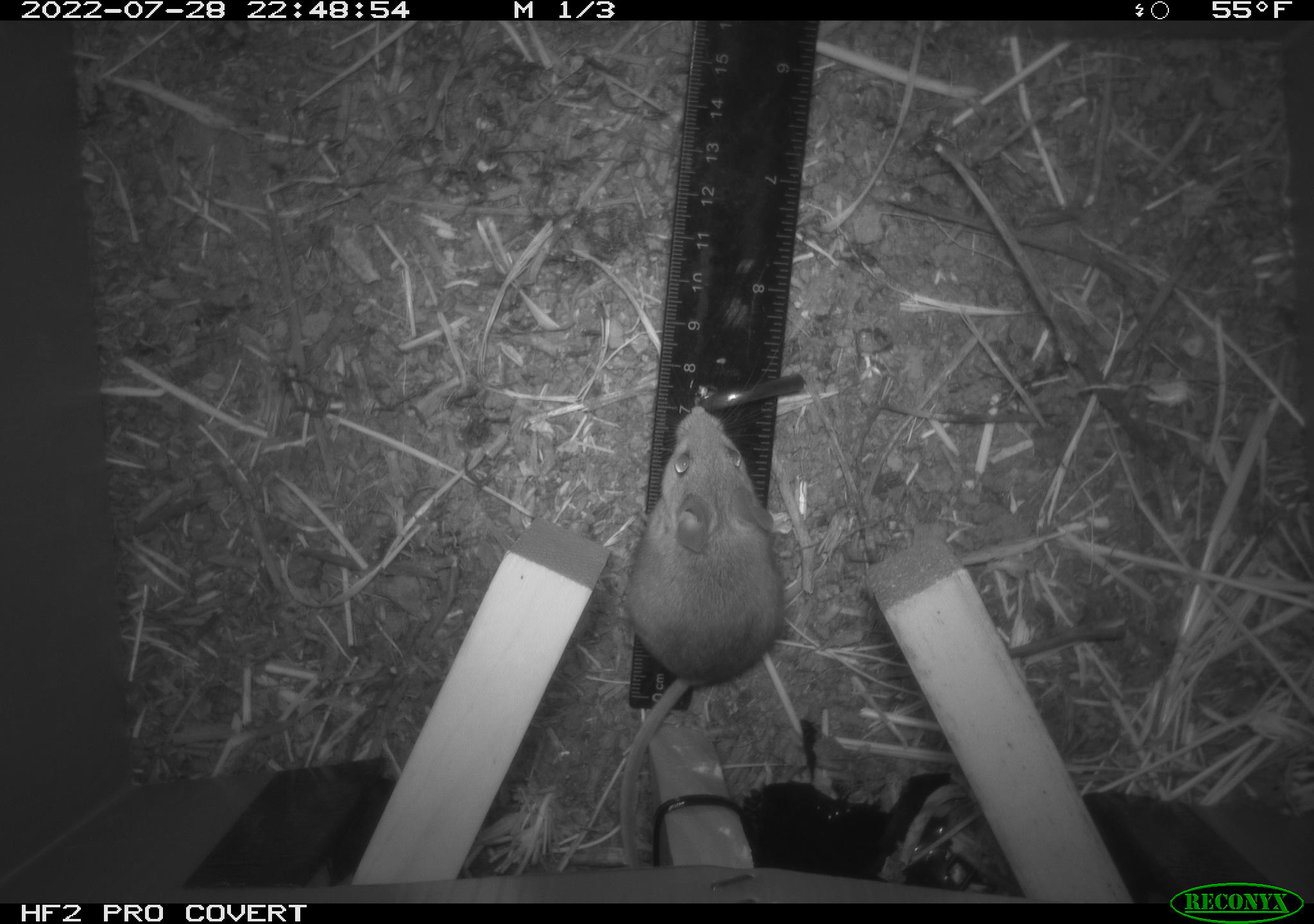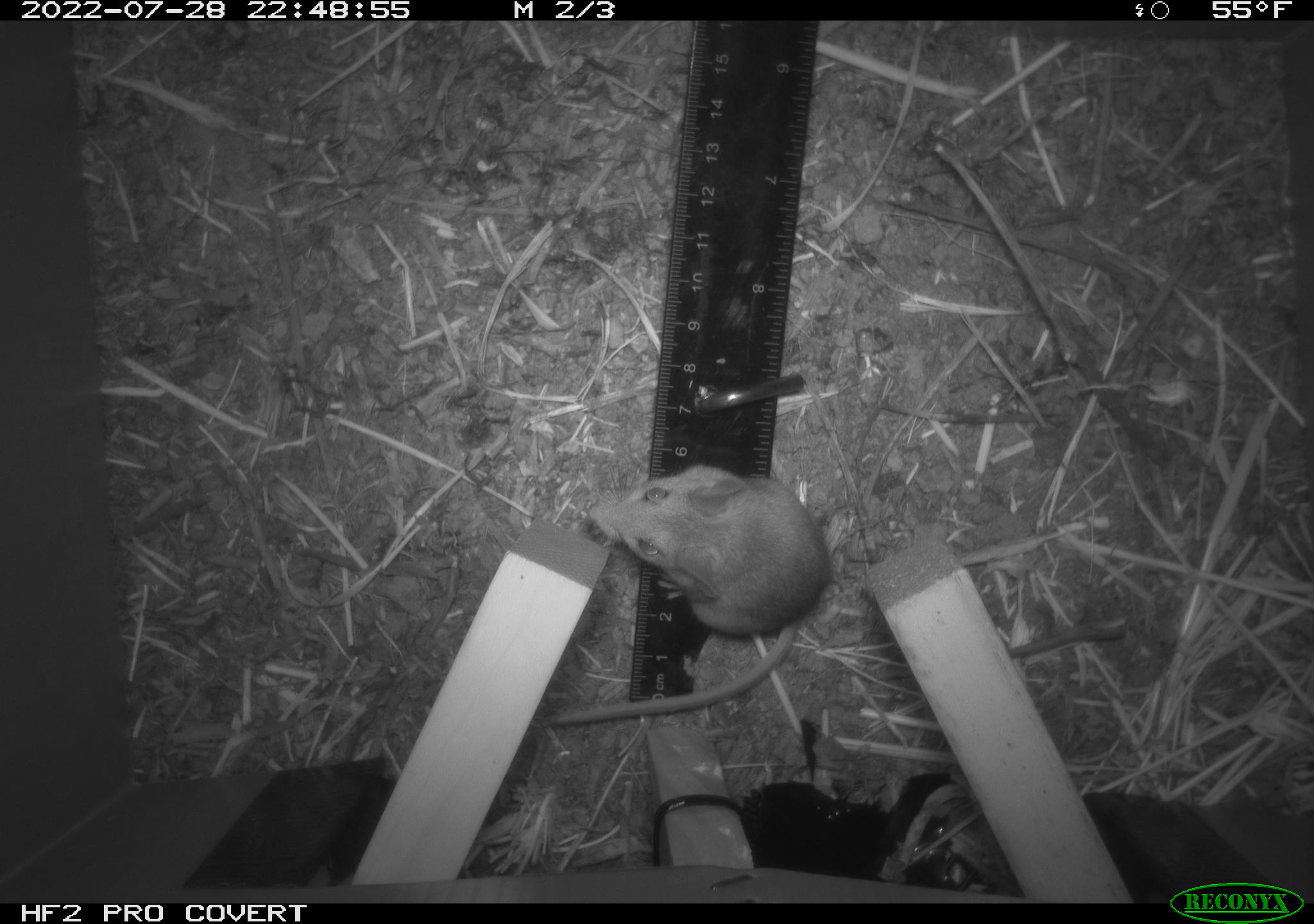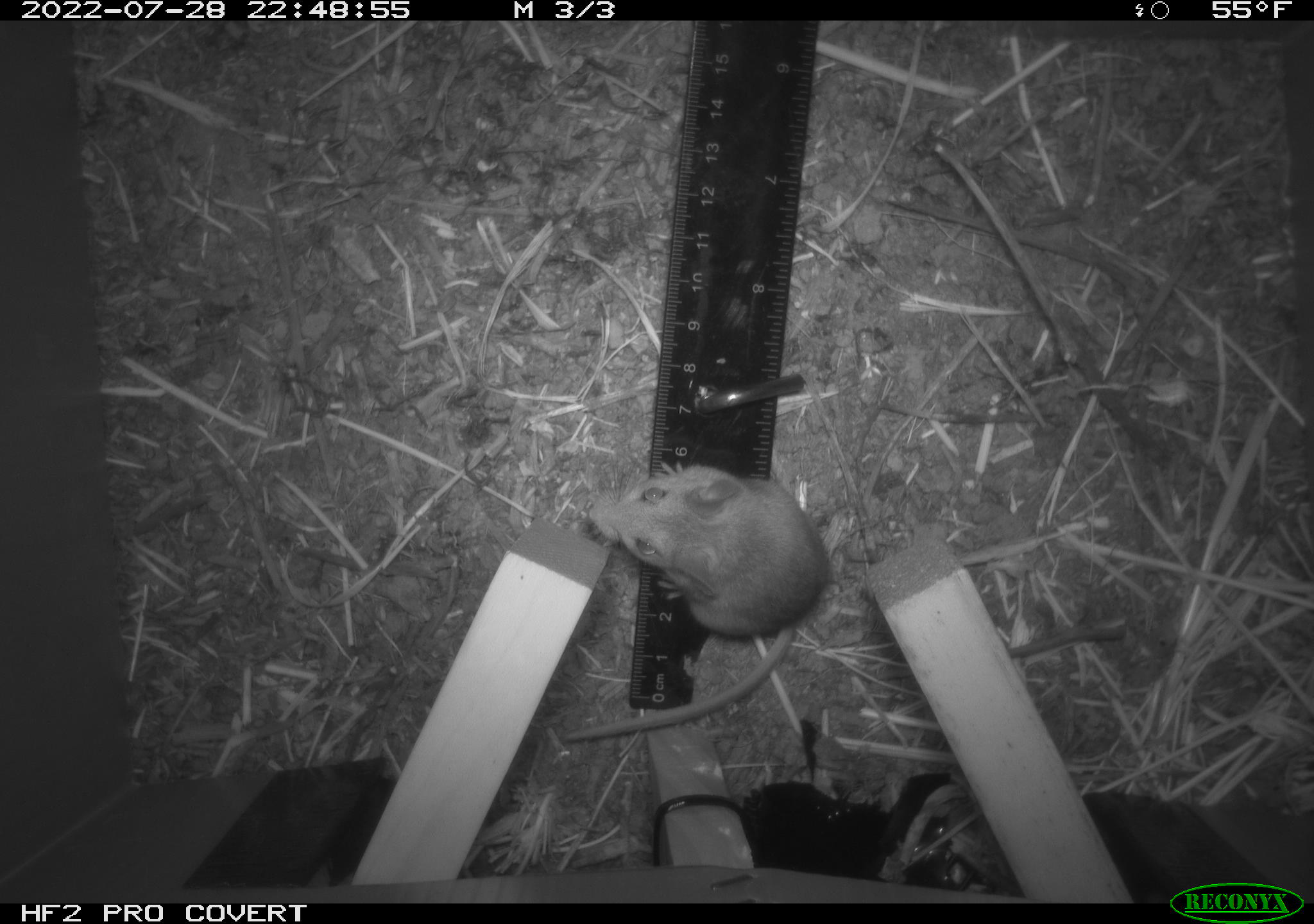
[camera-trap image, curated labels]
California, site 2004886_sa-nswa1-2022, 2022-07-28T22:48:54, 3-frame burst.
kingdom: Animalia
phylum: Chordata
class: Mammalia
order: Rodentia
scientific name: Rodentia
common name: mouse species